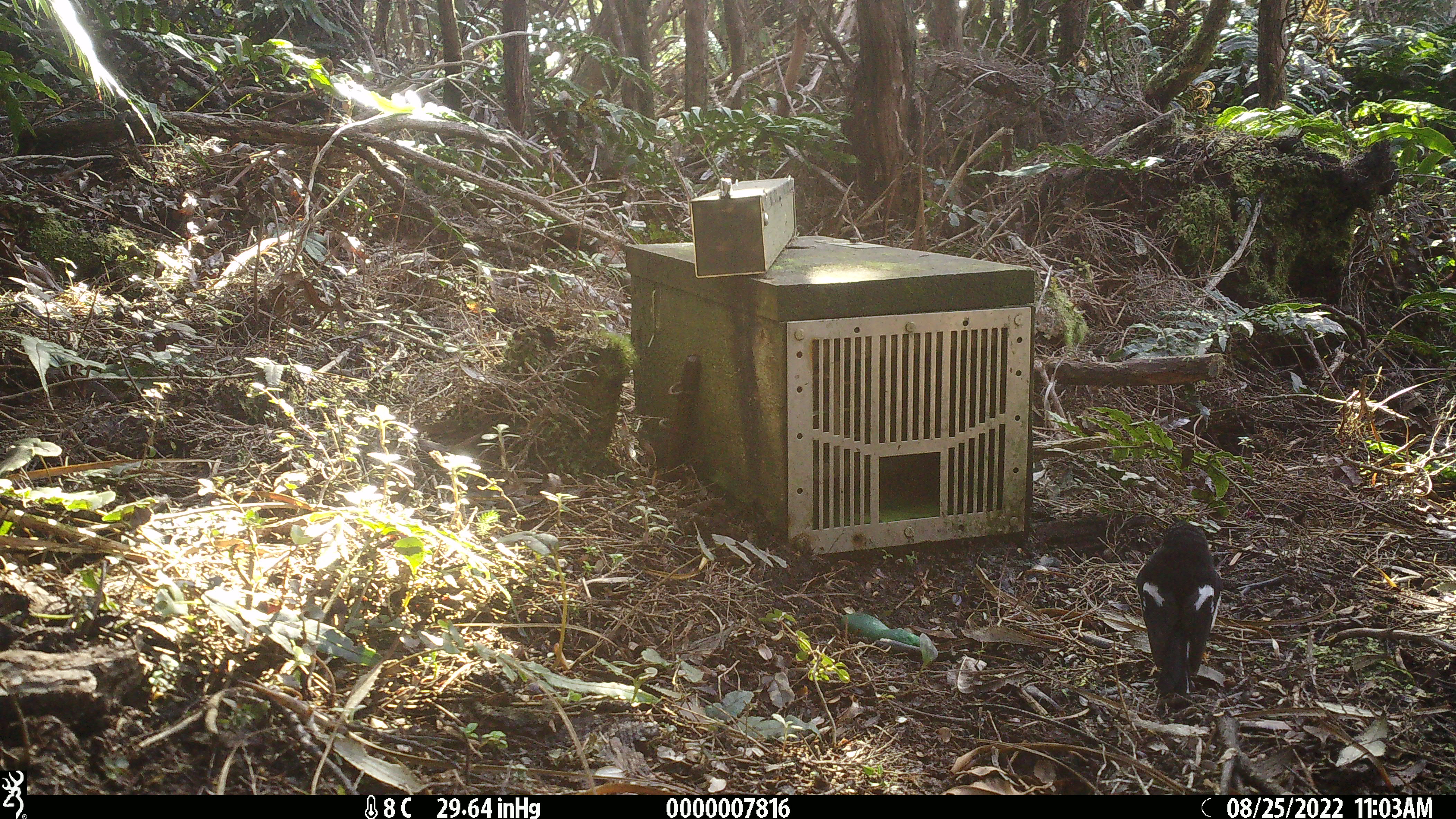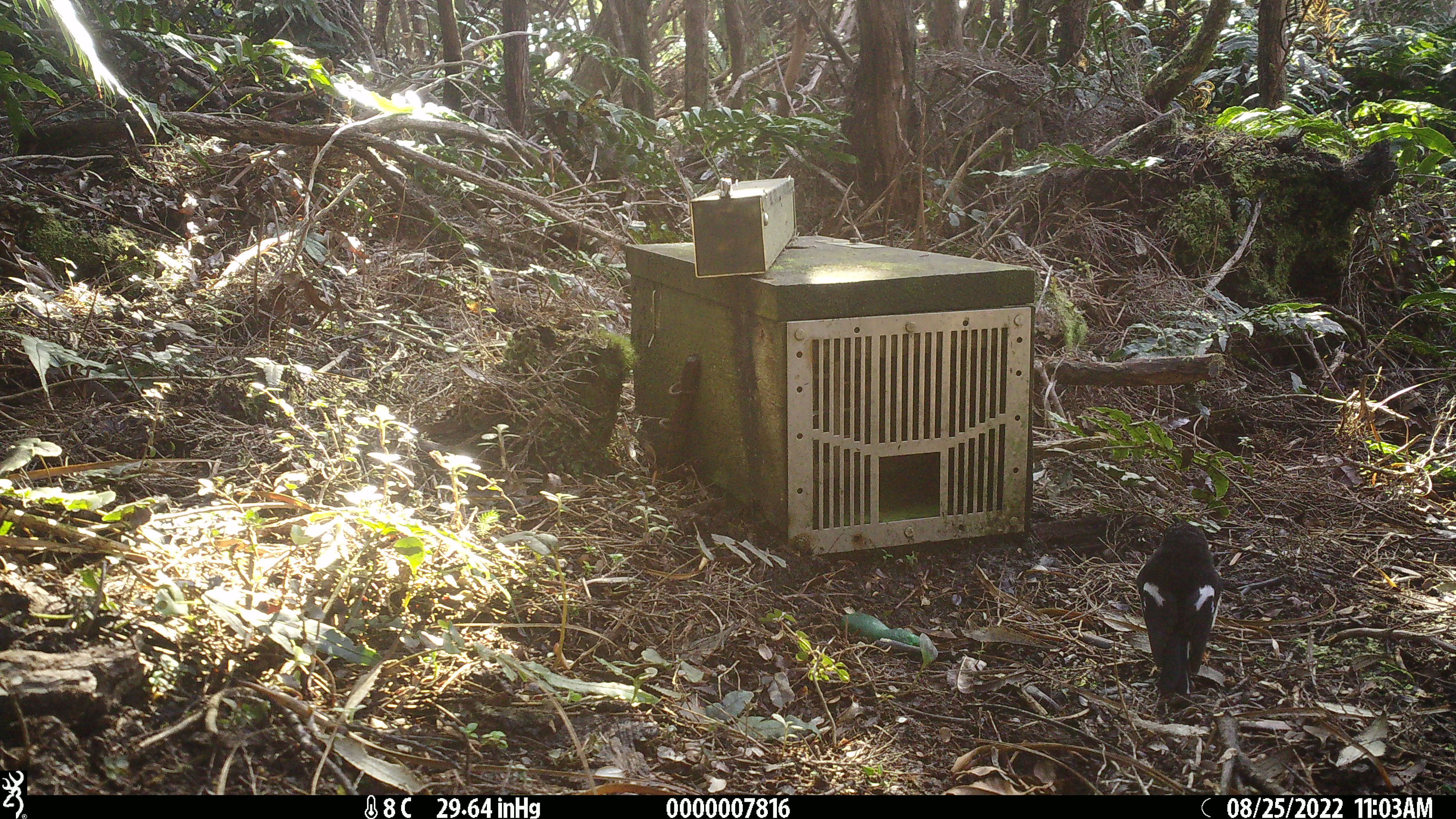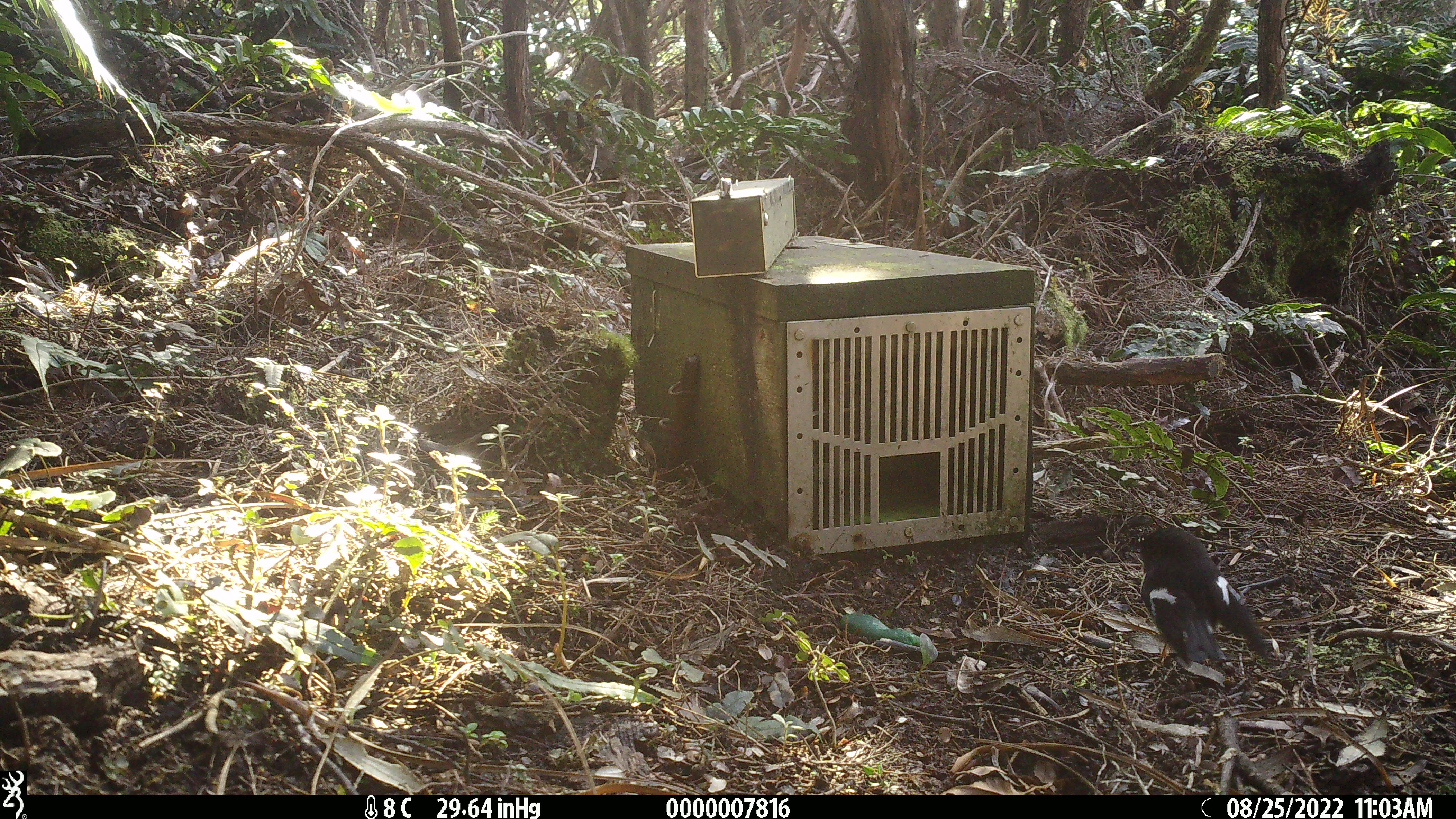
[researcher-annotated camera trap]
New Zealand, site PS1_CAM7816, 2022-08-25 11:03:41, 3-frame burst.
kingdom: Animalia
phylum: Chordata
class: Aves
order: Passeriformes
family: Petroicidae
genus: Petroica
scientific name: Petroica macrocephala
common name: tomtit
Tomtit (Petroica macrocephala).